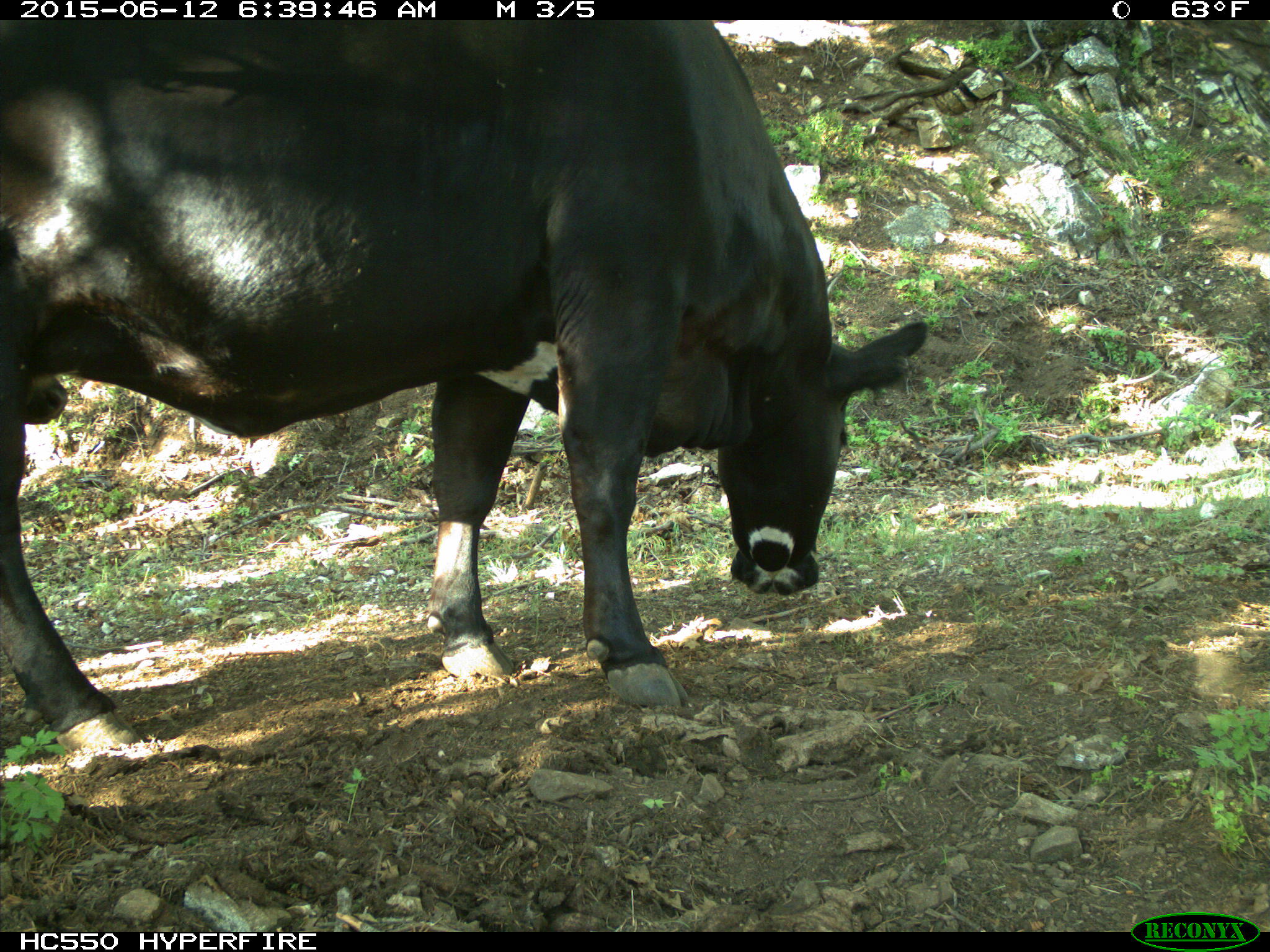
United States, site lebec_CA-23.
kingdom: Animalia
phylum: Chordata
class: Mammalia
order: Artiodactyla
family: Bovidae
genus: Bos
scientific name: Bos taurus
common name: domestic cow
Bos taurus (domestic cow).